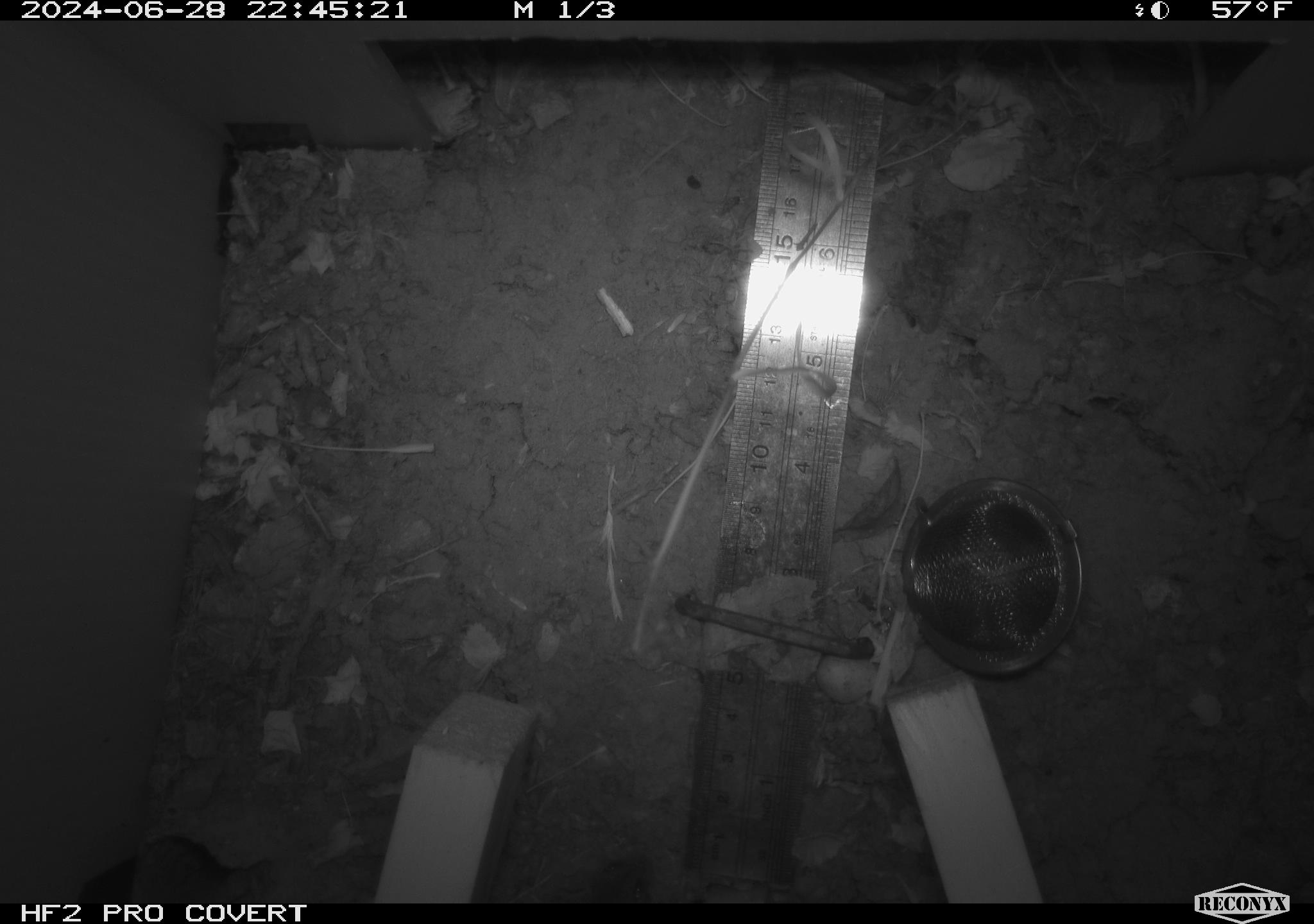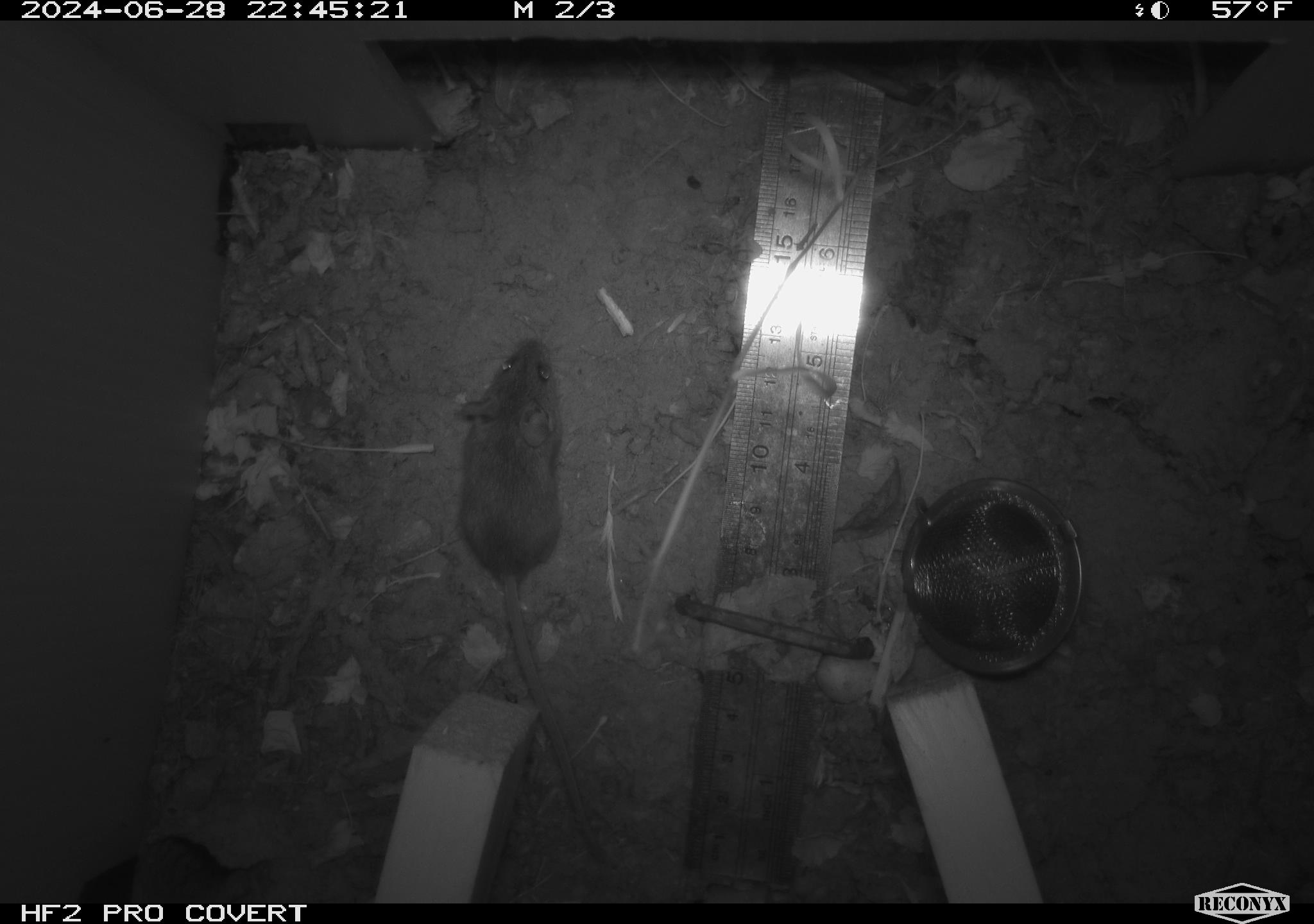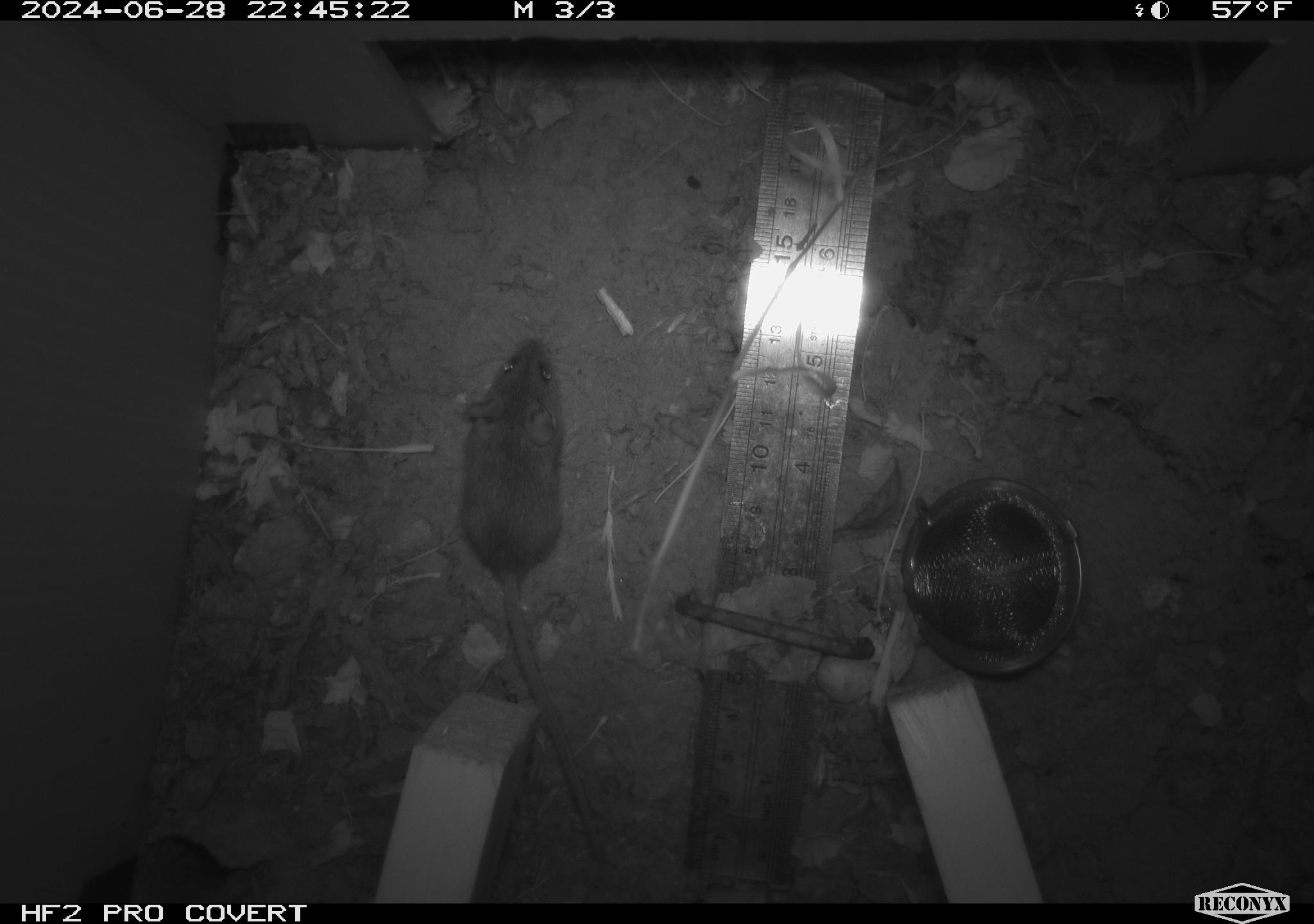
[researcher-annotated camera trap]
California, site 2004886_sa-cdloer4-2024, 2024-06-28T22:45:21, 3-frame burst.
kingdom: Animalia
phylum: Chordata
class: Mammalia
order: Rodentia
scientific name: Rodentia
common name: rodent